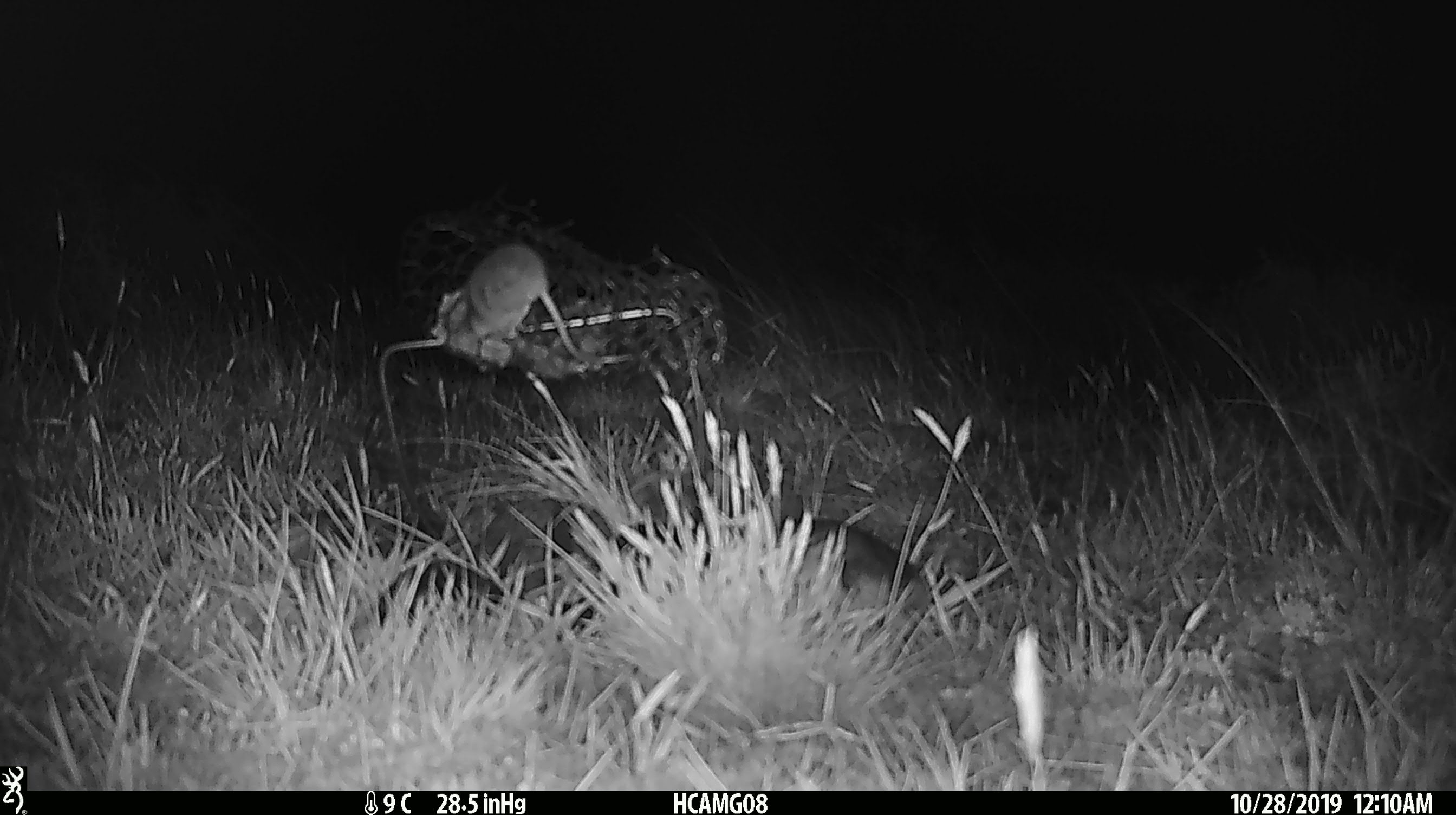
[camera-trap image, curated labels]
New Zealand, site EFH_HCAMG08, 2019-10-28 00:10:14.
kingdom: Animalia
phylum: Chordata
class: Mammalia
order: Rodentia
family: Muridae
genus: Mus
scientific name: Mus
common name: mouse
Mouse (Mus).